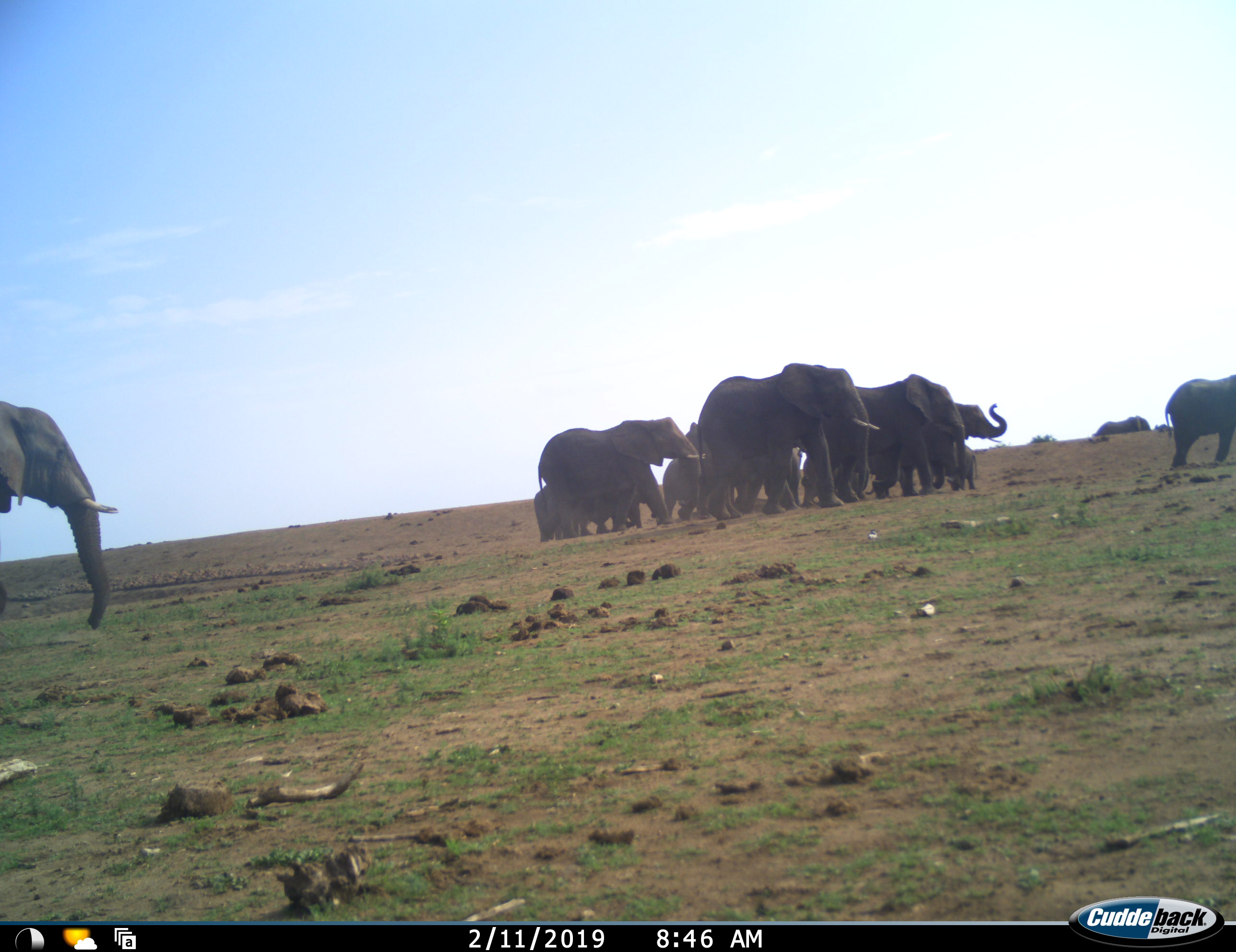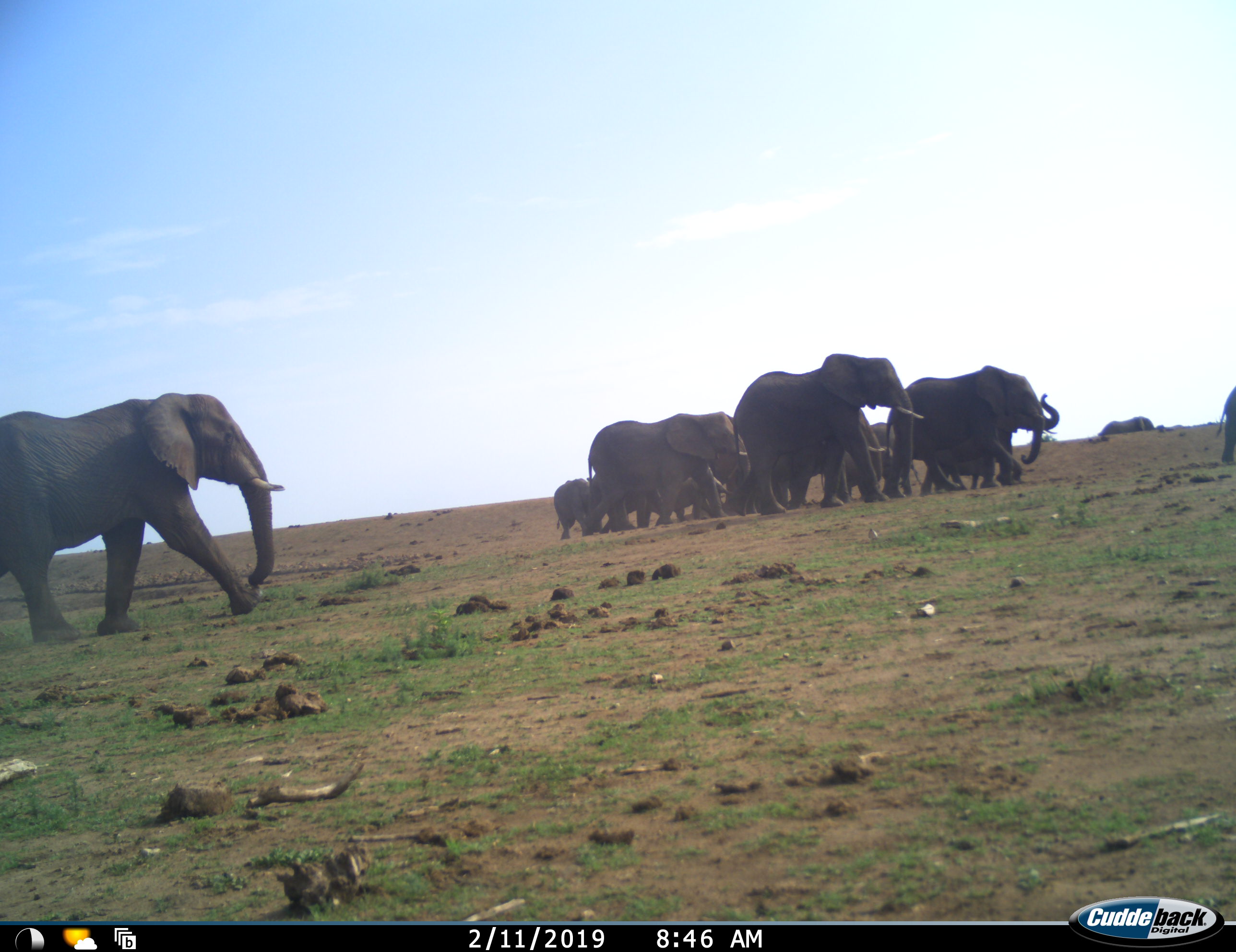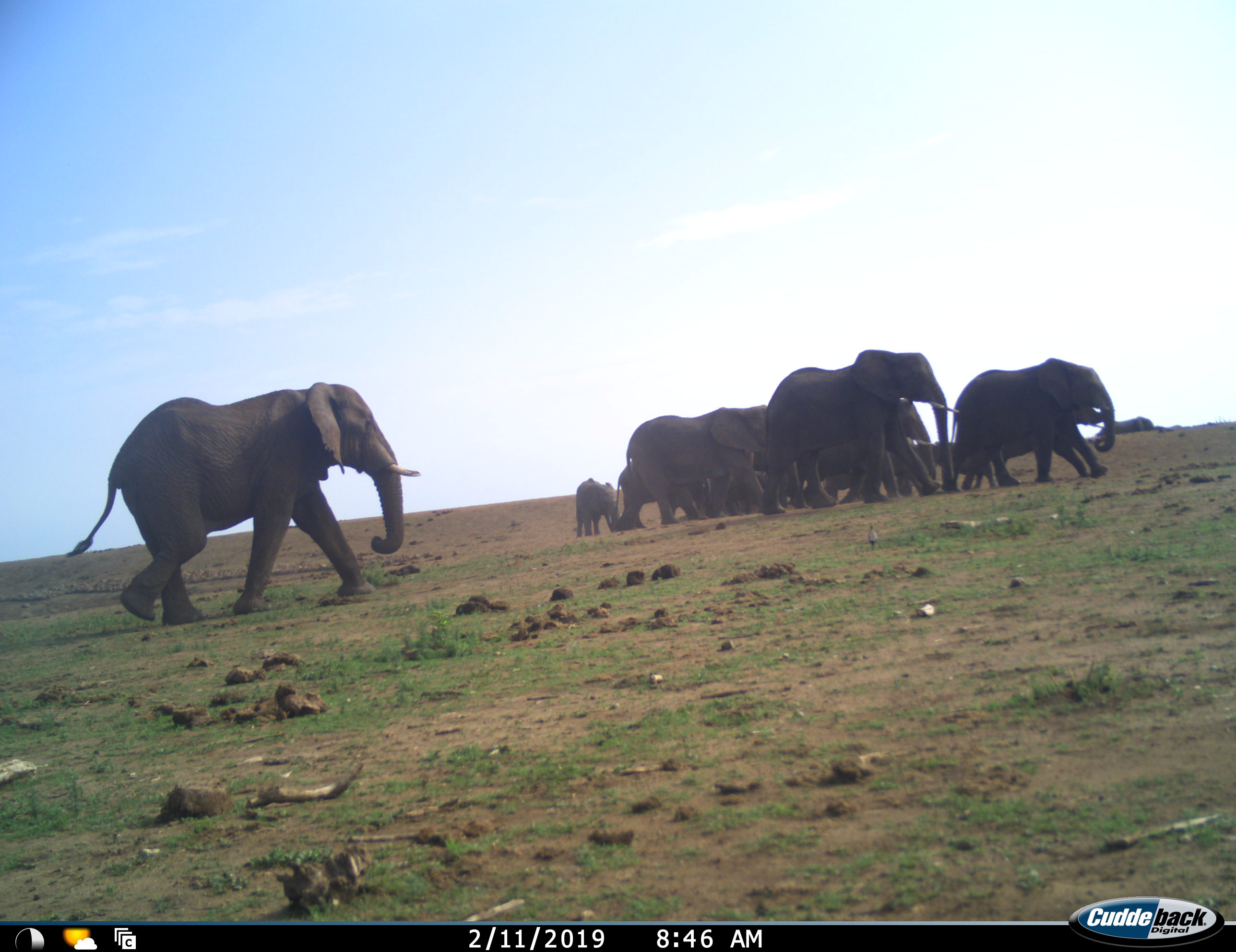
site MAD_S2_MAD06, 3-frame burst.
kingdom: Animalia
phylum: Chordata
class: Mammalia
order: Proboscidea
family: Elephantidae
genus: Loxodonta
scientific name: Loxodonta africana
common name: african bush elephant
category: elephant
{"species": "elephant (african bush elephant) (Loxodonta africana)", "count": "11-50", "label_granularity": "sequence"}